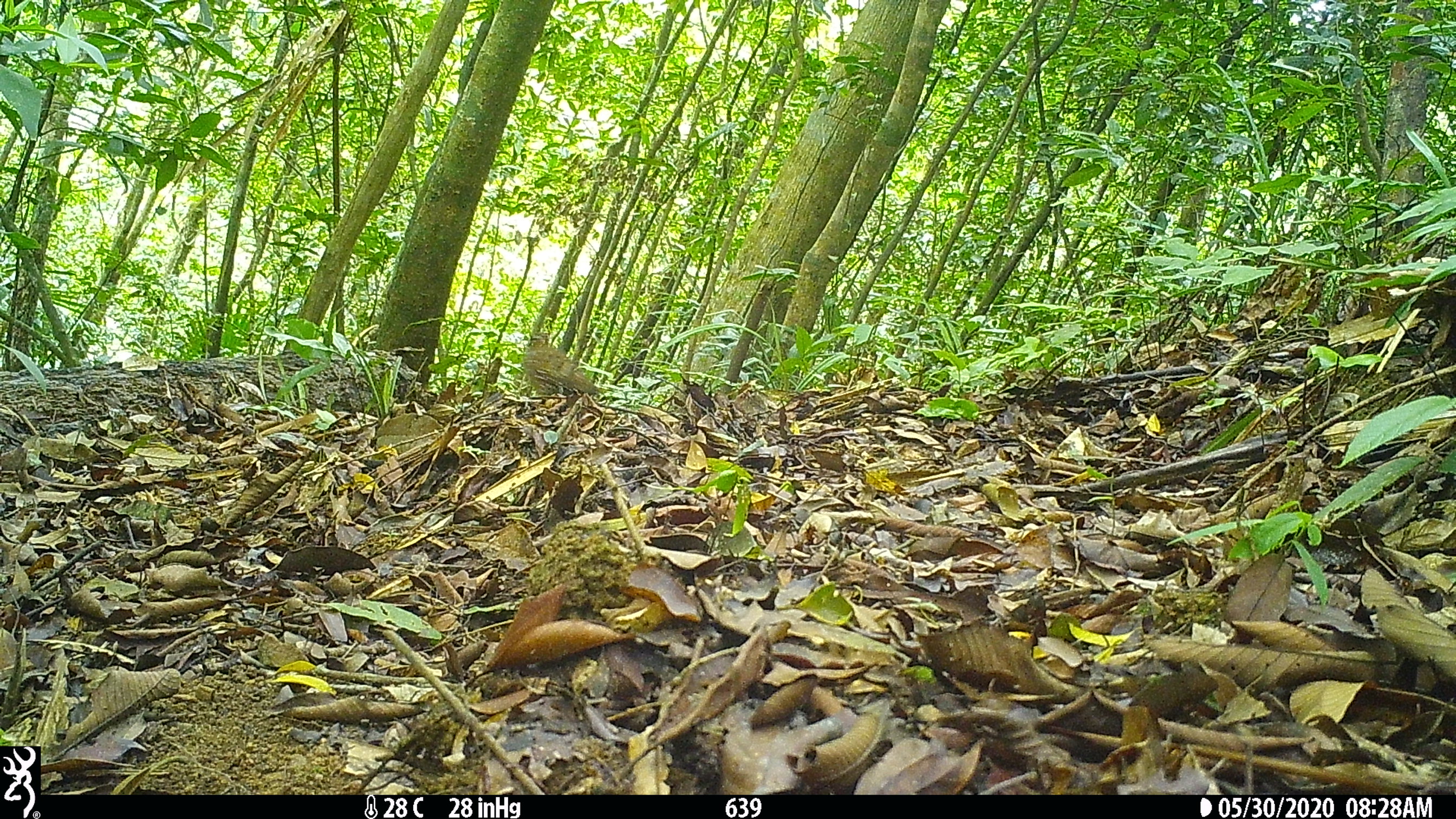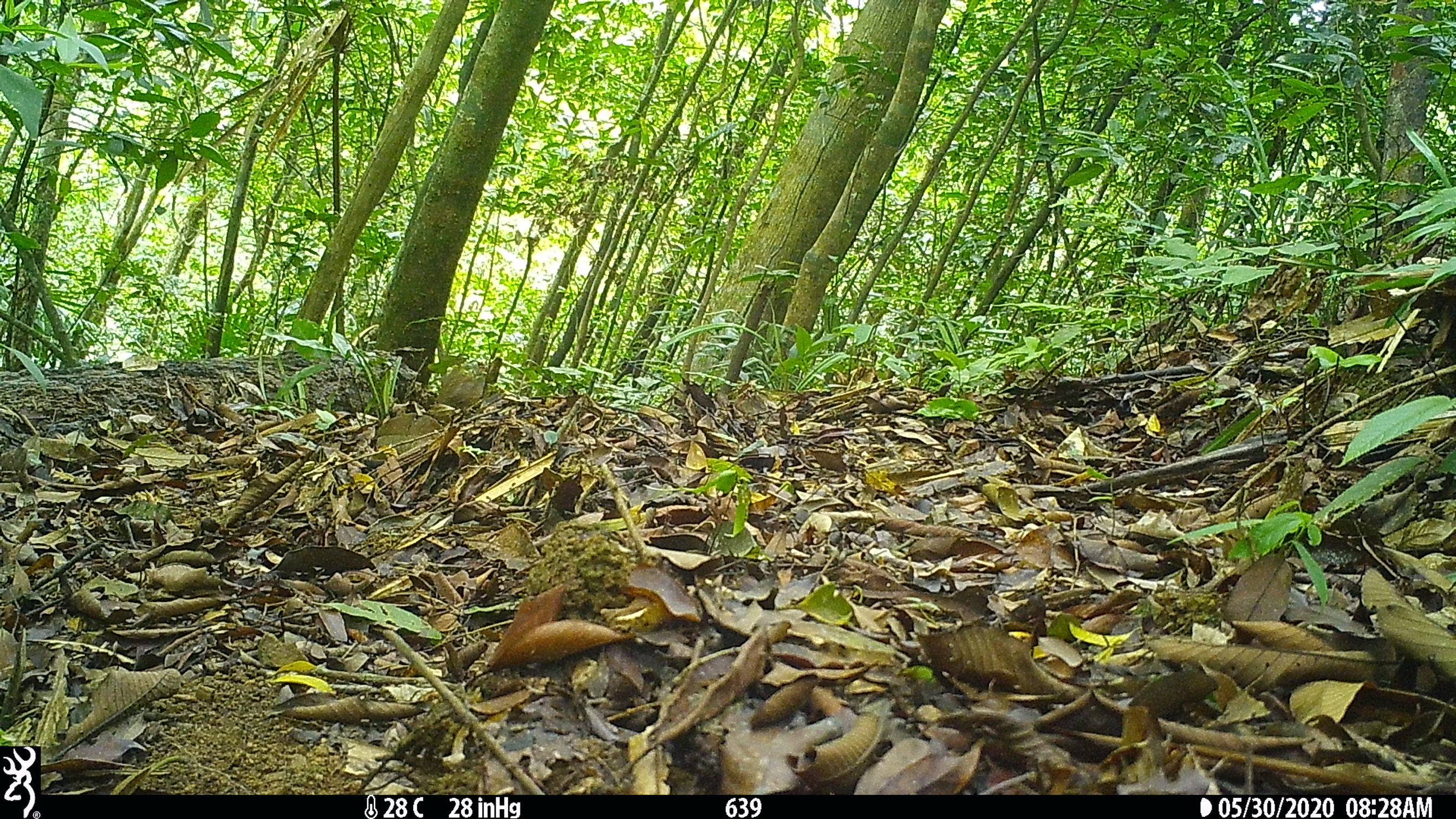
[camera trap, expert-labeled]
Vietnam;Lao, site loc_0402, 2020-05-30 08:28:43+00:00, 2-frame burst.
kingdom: Animalia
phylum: Chordata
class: Aves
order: Galliformes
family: Phasianidae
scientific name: Phasianidae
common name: partridge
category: unidentified partridge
Unidentified partridge (partridge) (Phasianidae). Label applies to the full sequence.